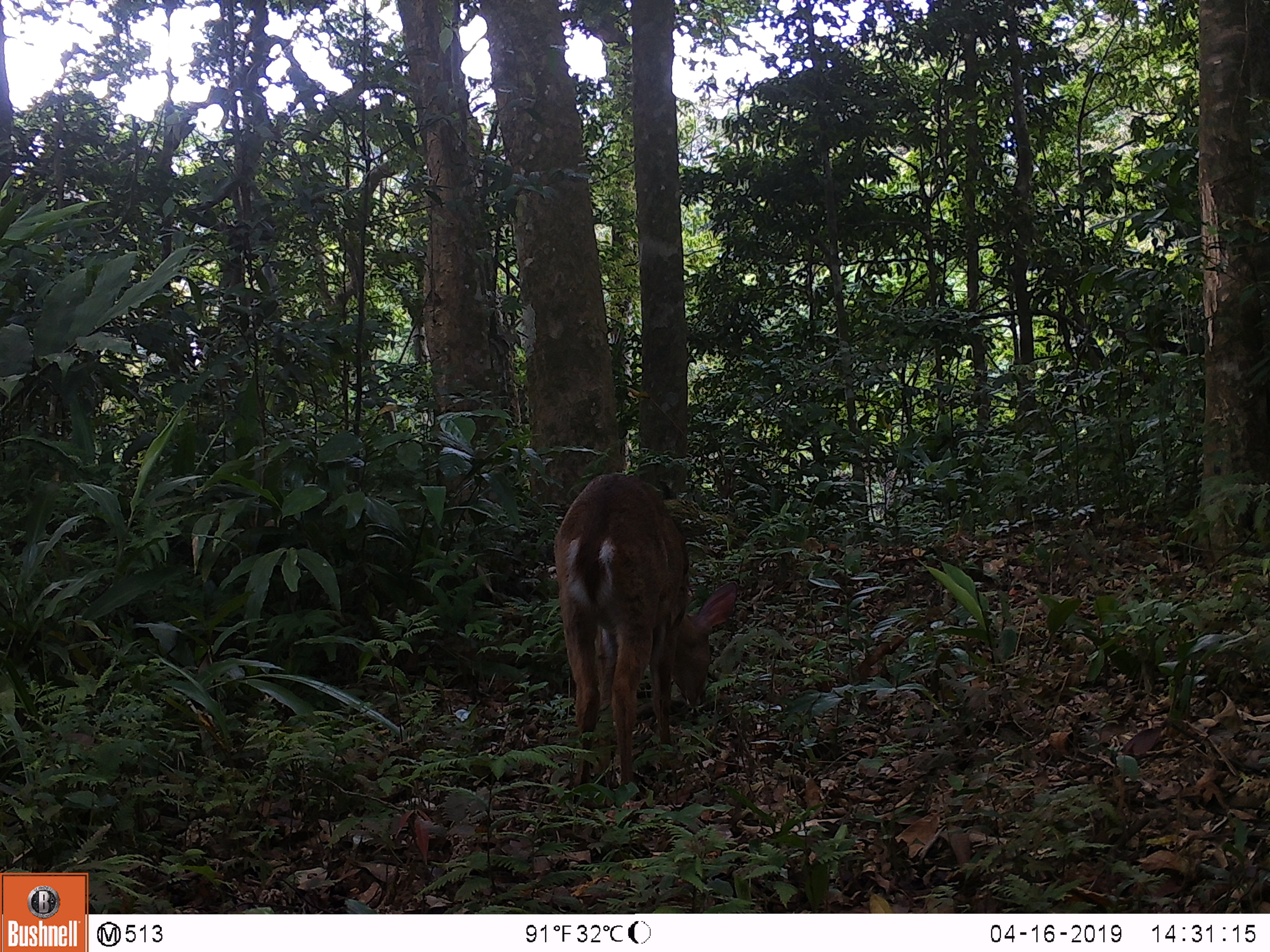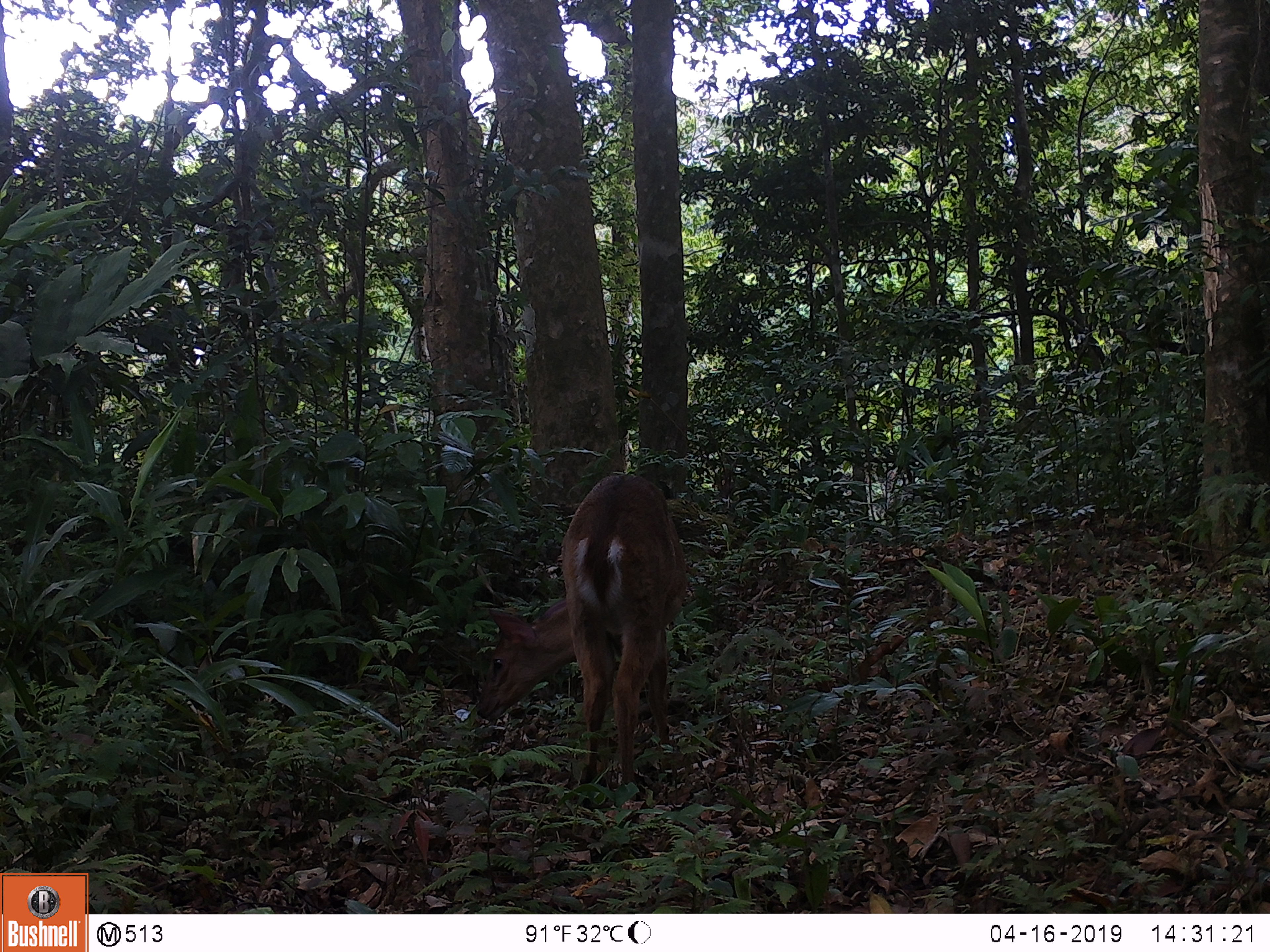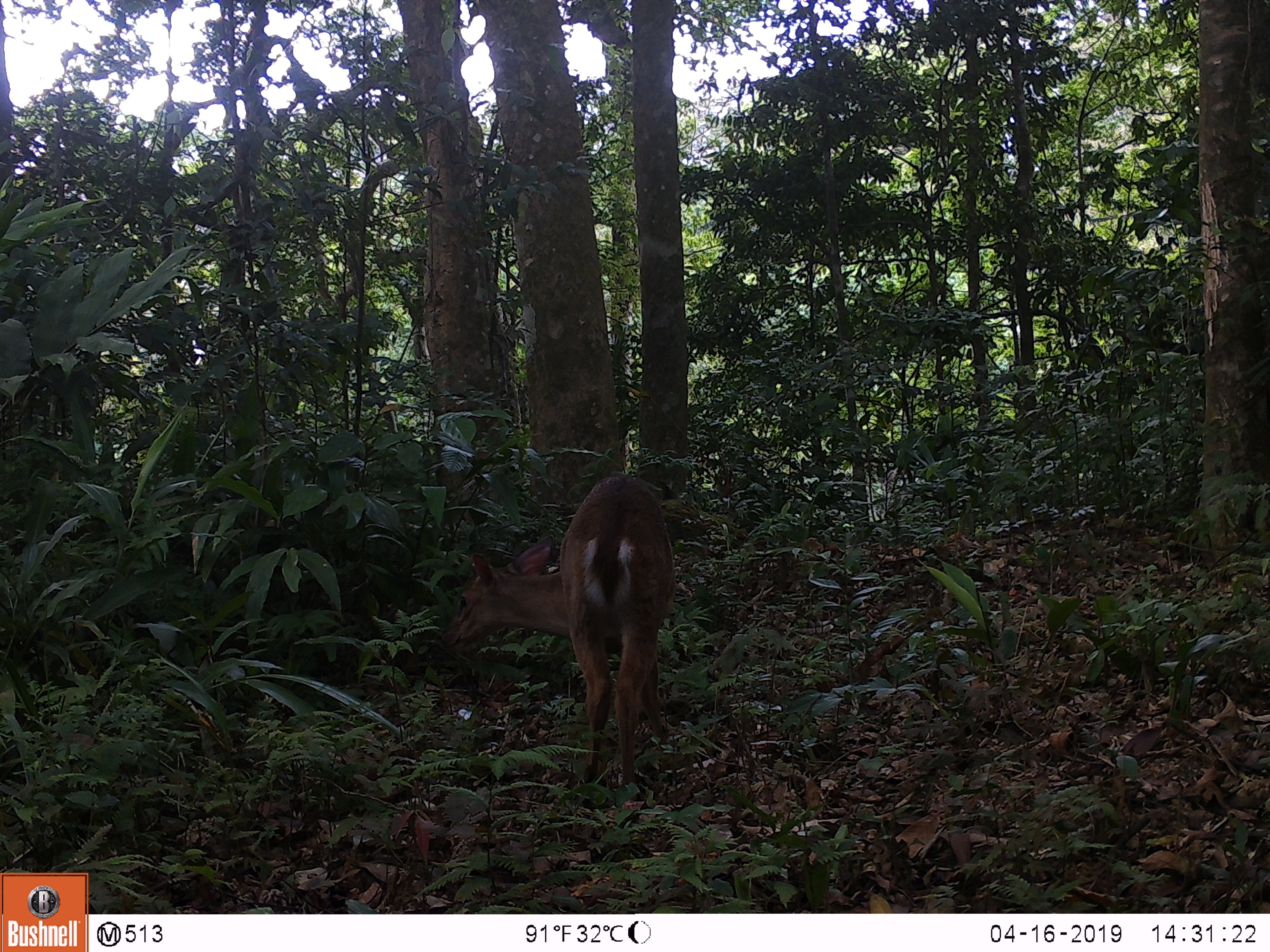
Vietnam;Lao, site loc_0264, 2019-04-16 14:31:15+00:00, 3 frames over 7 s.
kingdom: Animalia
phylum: Chordata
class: Mammalia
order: Artiodactyla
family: Cervidae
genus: Muntiacus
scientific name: Muntiacus vuquangensis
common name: large-antlered muntjac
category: large antlered muntjac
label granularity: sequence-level